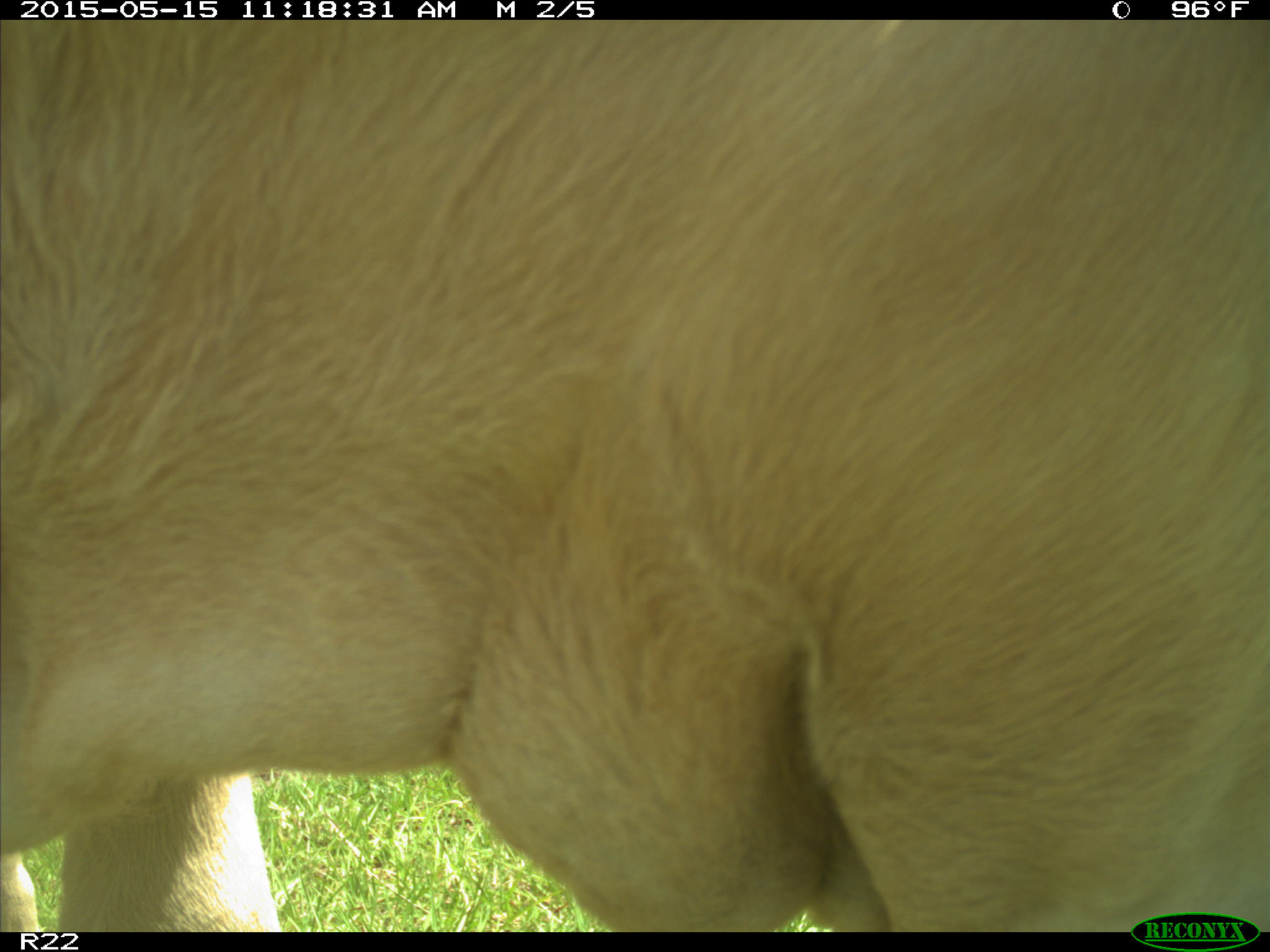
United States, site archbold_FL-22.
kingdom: Animalia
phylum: Chordata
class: Mammalia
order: Artiodactyla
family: Bovidae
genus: Bos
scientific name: Bos taurus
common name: domestic cow